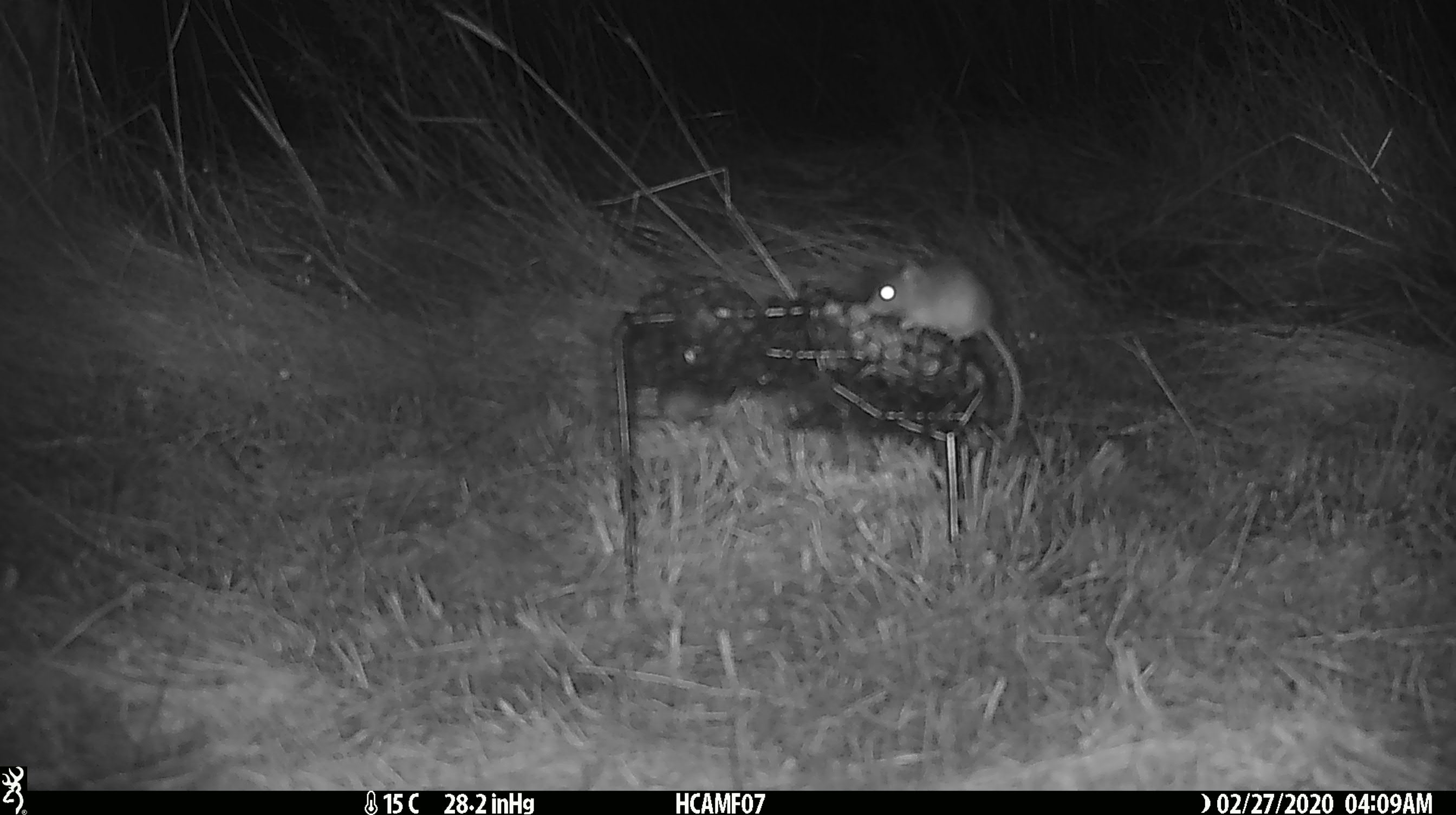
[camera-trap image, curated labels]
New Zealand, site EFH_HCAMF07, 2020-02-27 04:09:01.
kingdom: Animalia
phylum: Chordata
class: Mammalia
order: Rodentia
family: Muridae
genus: Mus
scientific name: Mus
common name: mouse